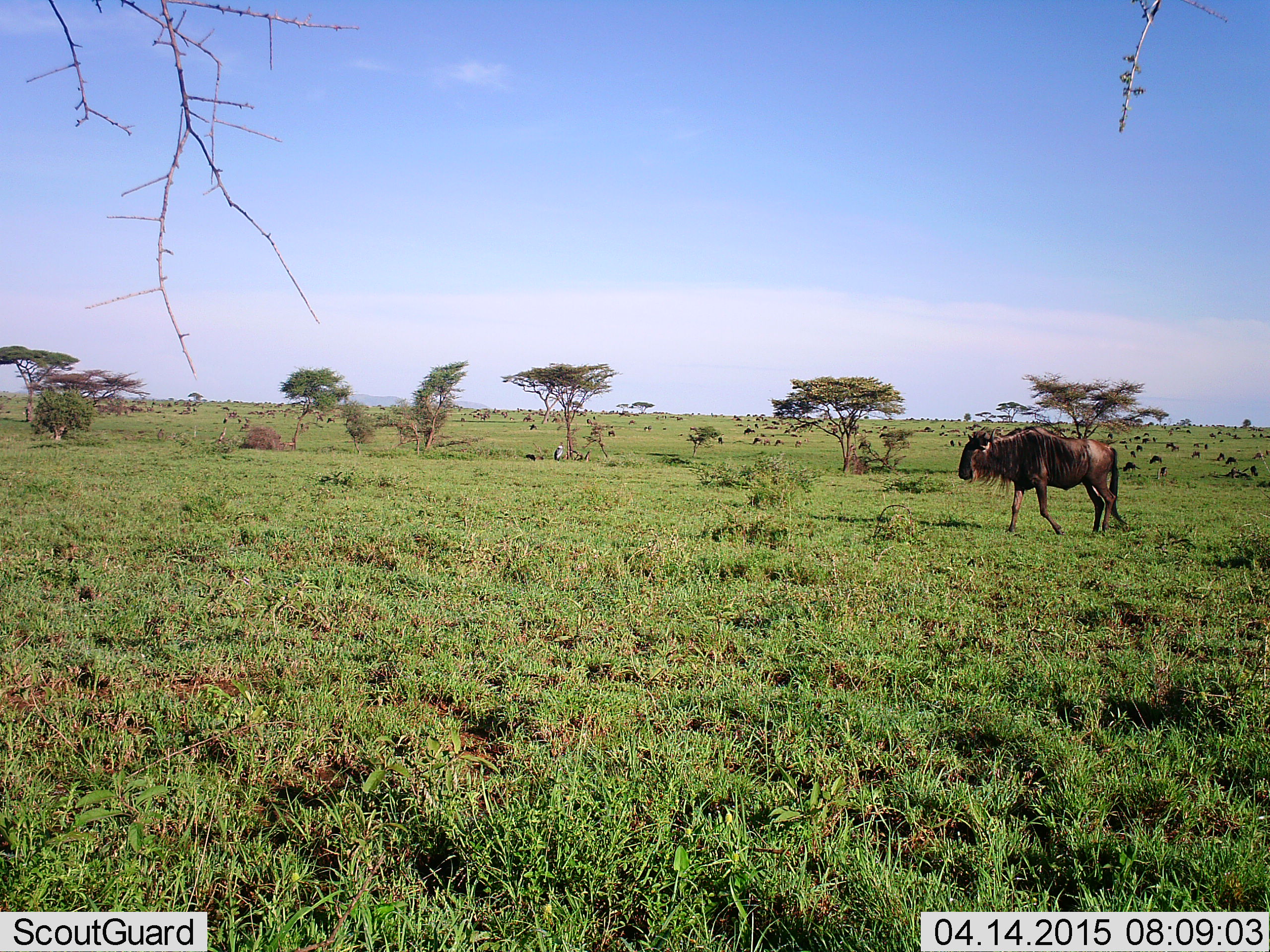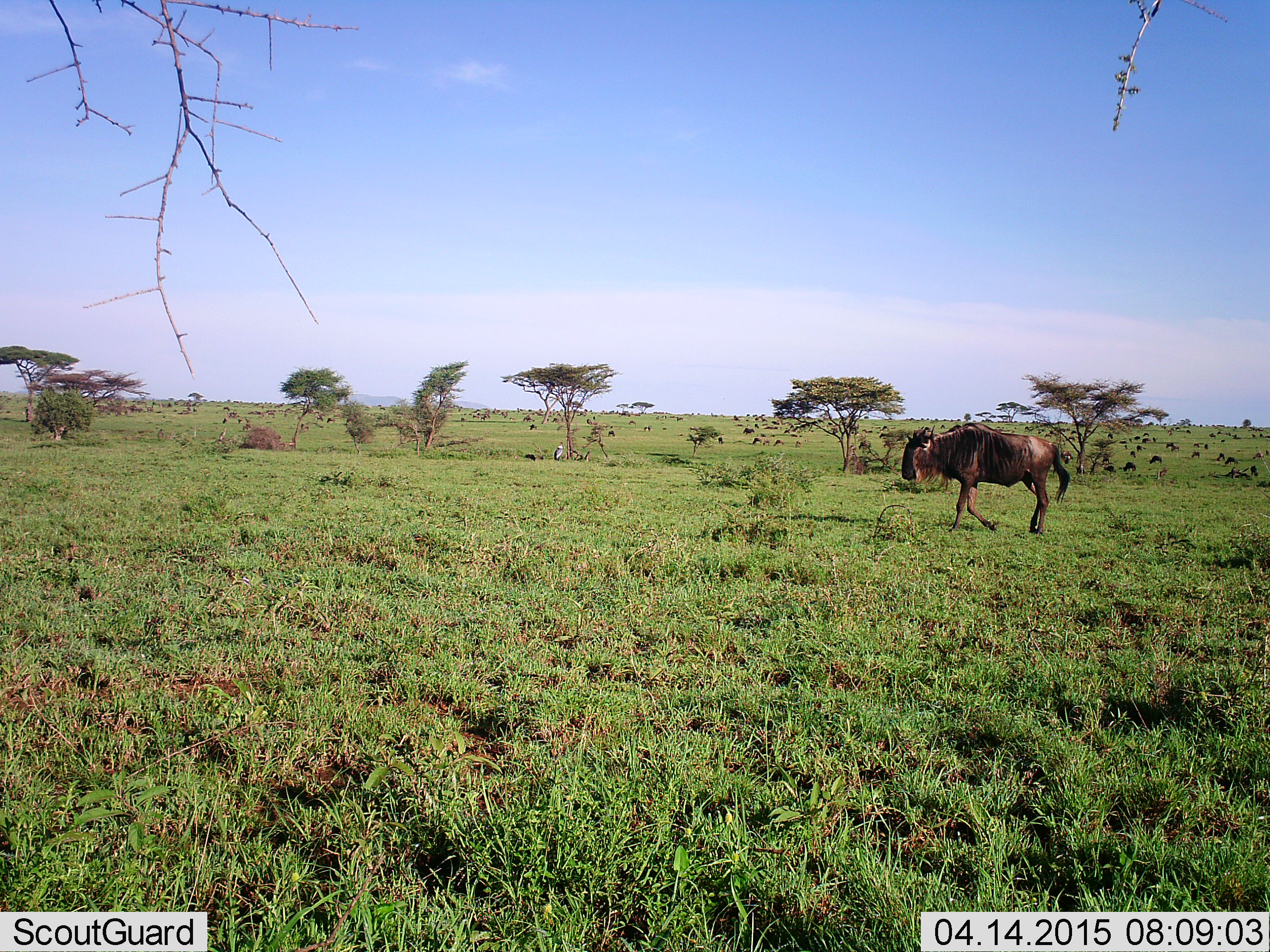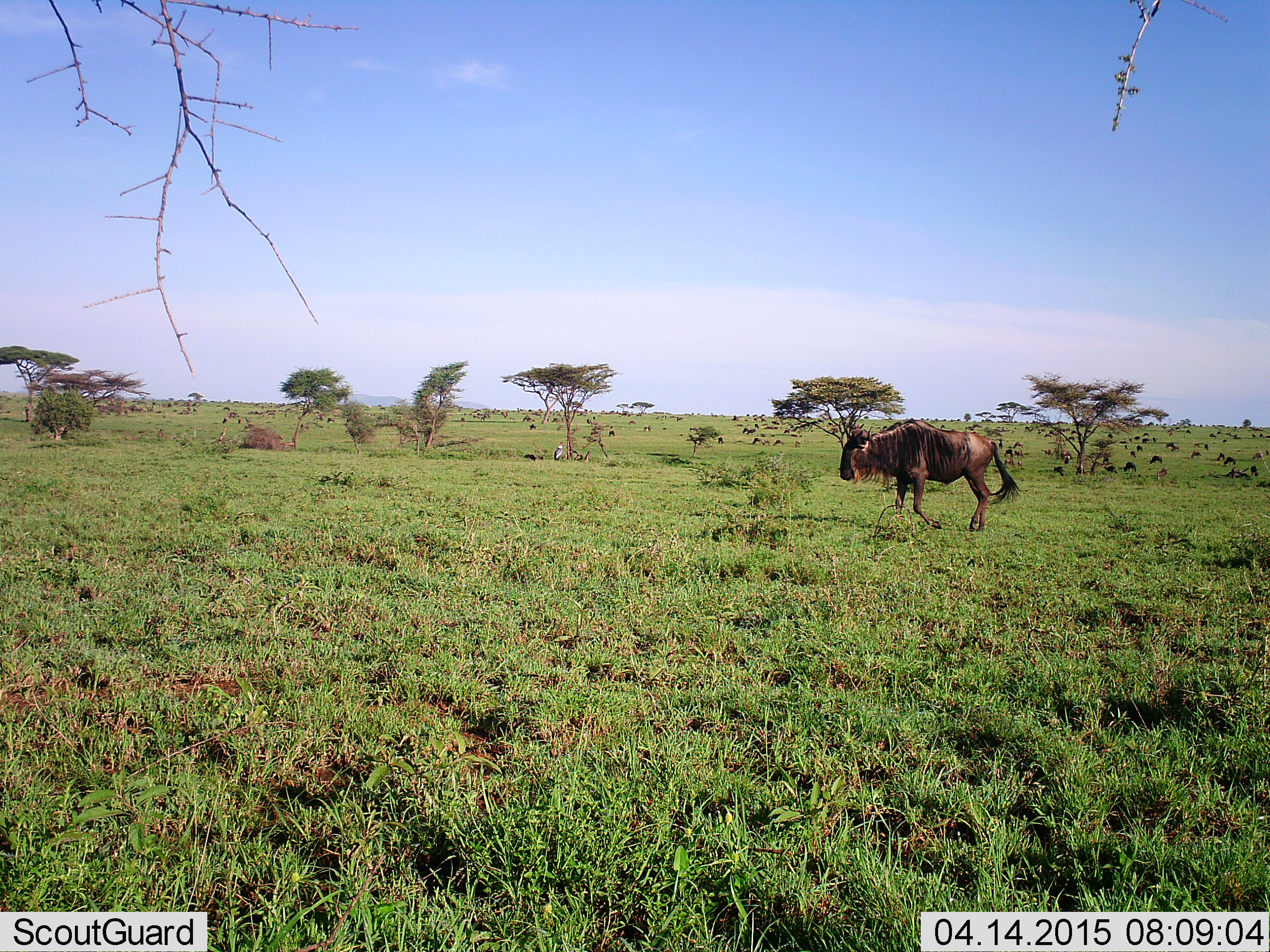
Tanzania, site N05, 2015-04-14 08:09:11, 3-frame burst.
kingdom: Animalia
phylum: Chordata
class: Mammalia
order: Artiodactyla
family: Bovidae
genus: Connochaetes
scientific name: Connochaetes taurinus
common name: blue wildebeest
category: wildebeest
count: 1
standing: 25%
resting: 0%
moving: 92%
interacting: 0%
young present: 0%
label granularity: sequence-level